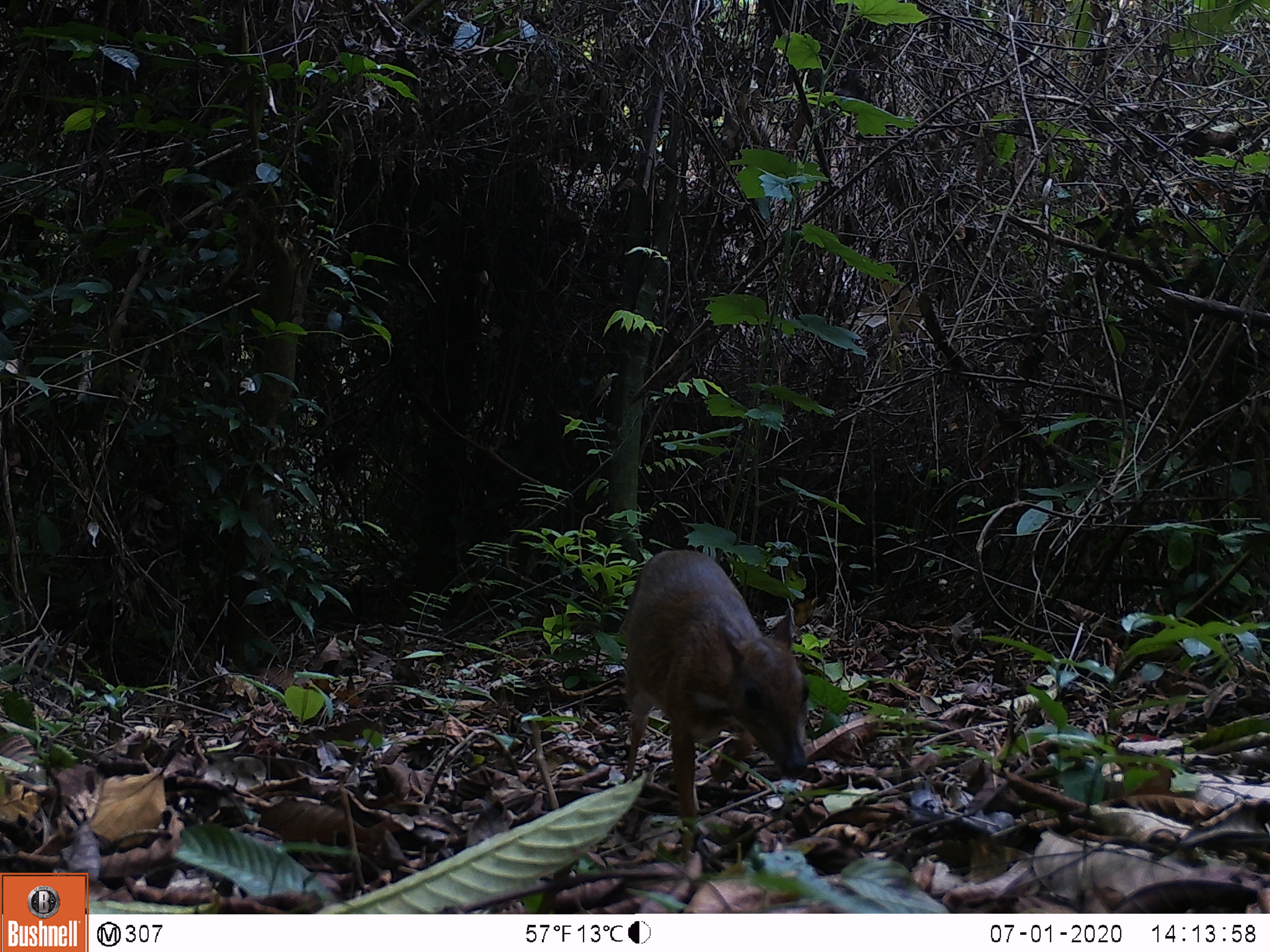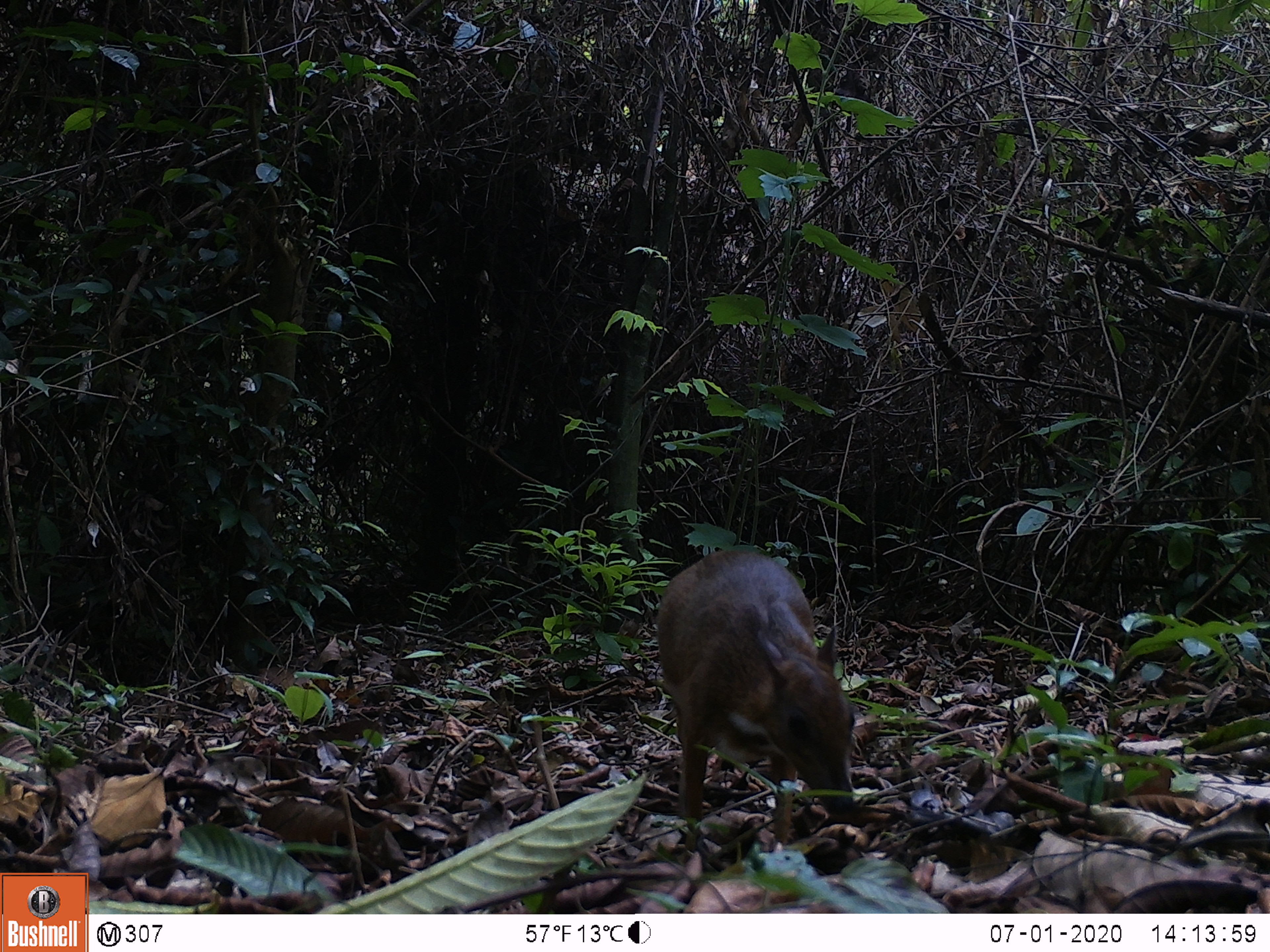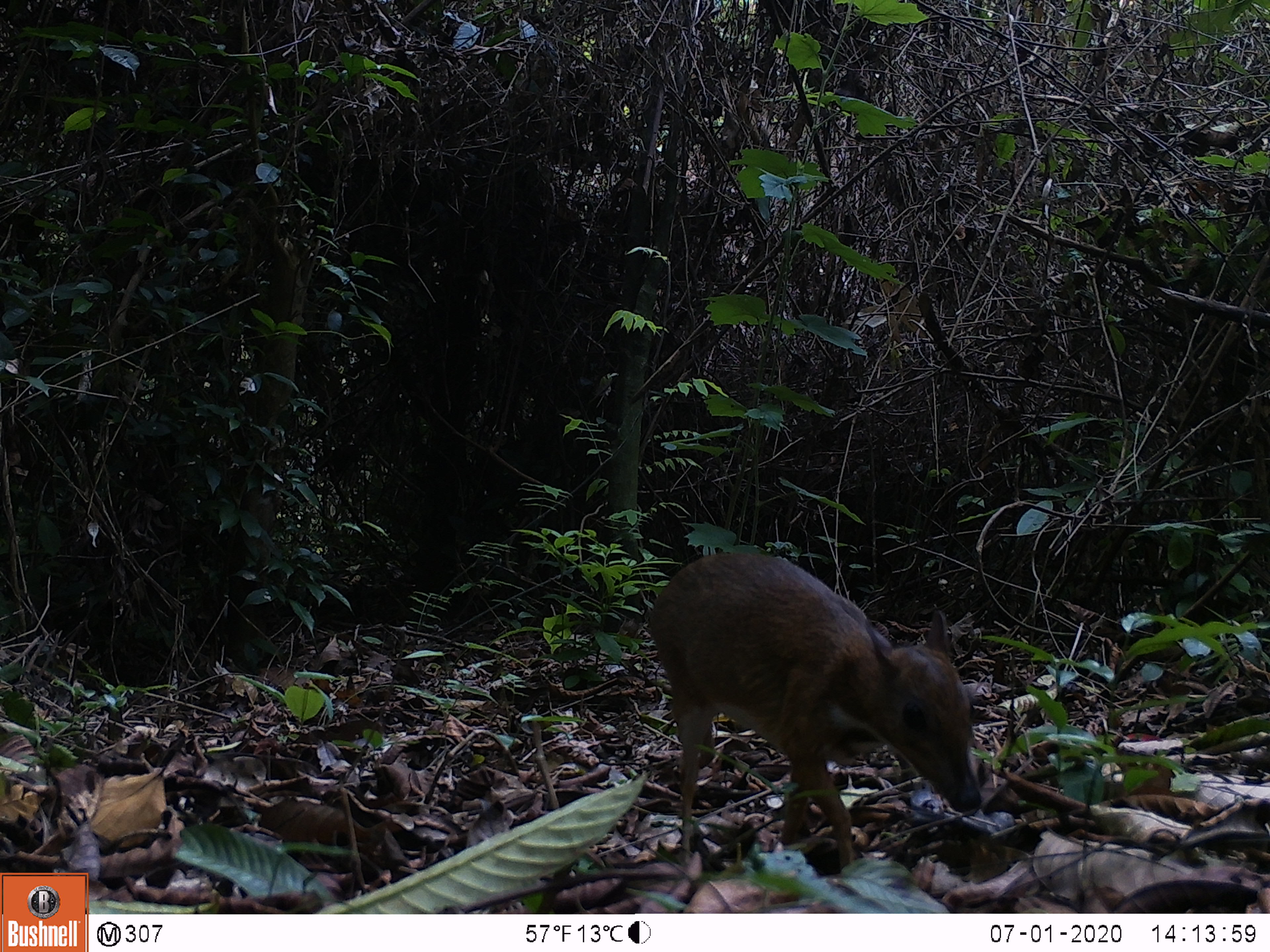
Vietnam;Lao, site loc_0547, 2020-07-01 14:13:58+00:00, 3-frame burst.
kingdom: Animalia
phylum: Chordata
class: Mammalia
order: Artiodactyla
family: Tragulidae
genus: Moschiola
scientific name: Moschiola meminna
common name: chevrotain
Chevrotain (Moschiola meminna). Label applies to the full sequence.